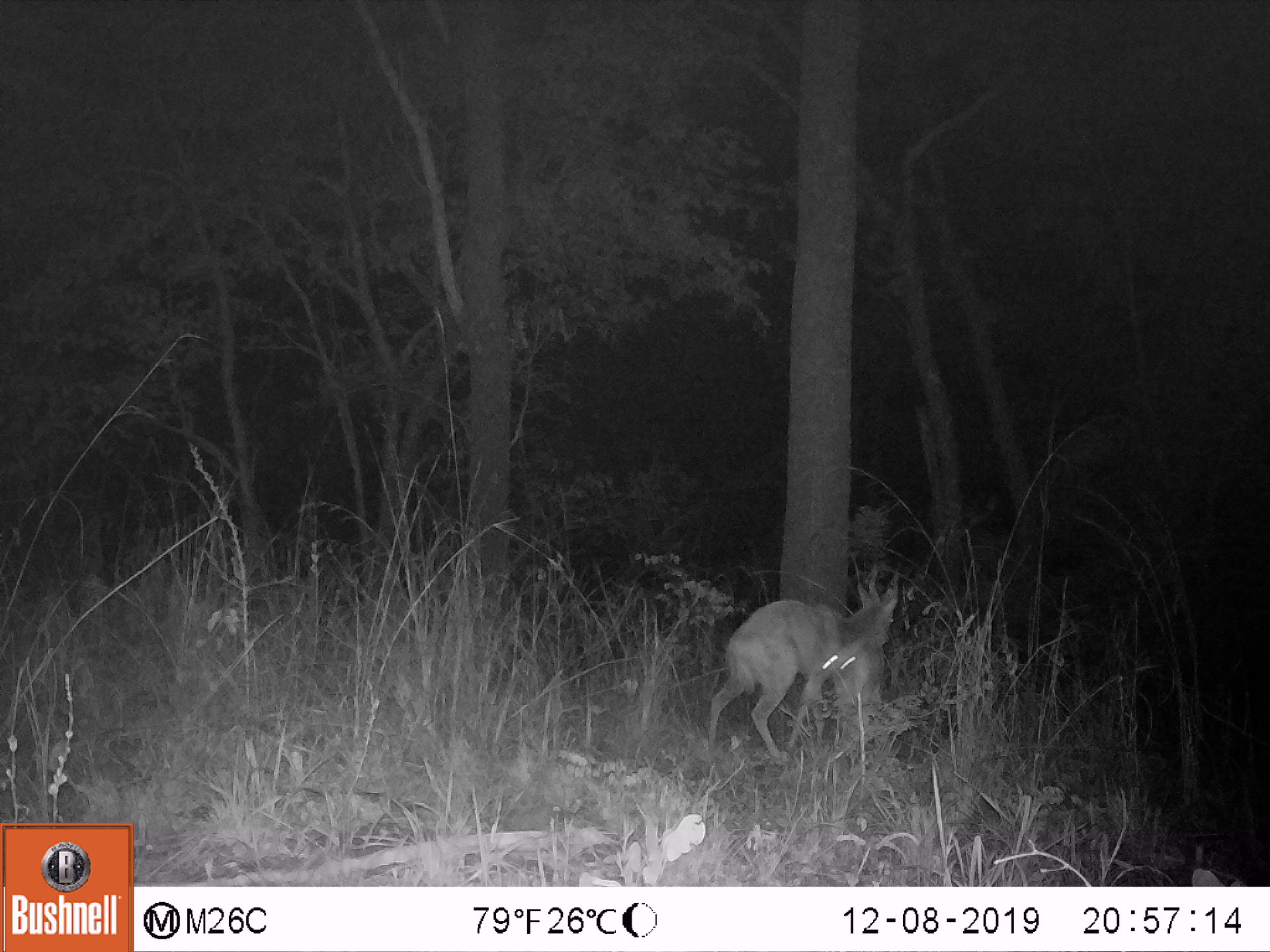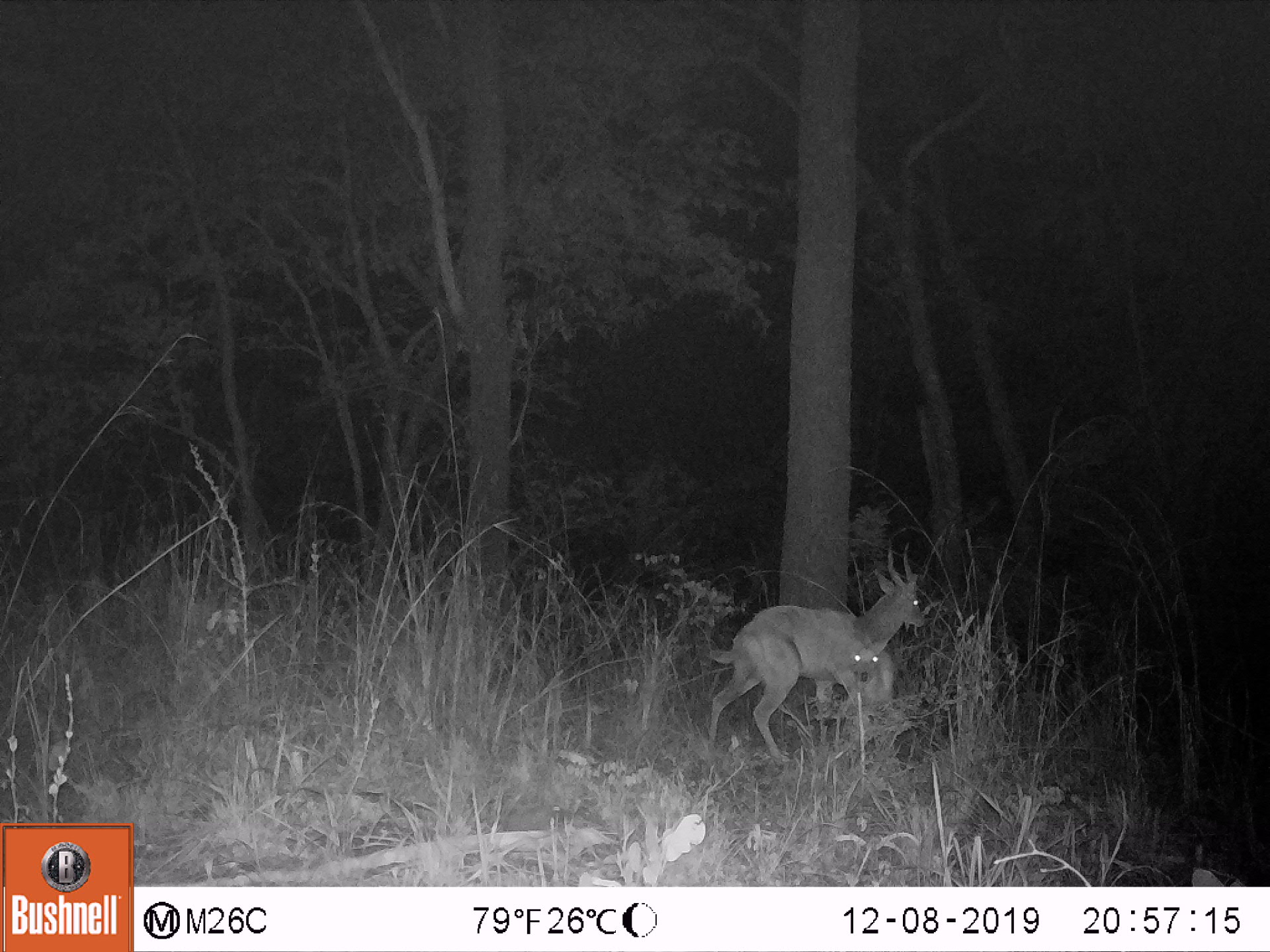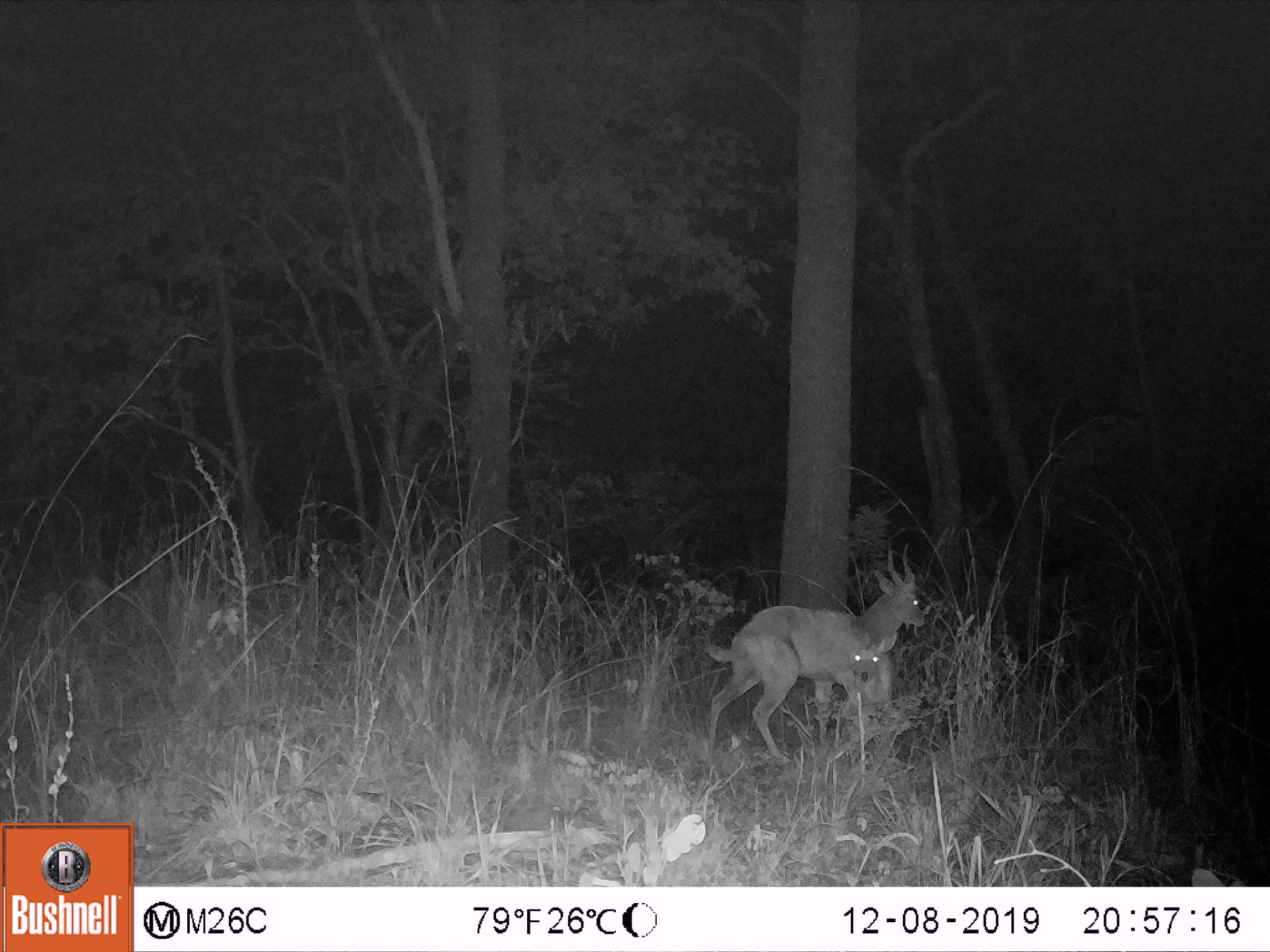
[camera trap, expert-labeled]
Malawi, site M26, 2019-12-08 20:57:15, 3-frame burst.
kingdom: Animalia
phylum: Chordata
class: Mammalia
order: Artiodactyla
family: Bovidae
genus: Tragelaphus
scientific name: Tragelaphus sylvaticus sylvaticus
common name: cape bushbuck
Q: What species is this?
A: Cape bushbuck (Tragelaphus sylvaticus sylvaticus).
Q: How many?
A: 1.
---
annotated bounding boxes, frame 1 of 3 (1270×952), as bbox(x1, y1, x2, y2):
cape bushbuck: bbox(781, 605, 783, 607)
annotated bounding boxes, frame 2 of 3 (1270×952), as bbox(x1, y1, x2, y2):
cape bushbuck: bbox(709, 537, 927, 759); bbox(845, 636, 902, 759)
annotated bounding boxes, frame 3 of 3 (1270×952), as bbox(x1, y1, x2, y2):
cape bushbuck: bbox(700, 539, 925, 760); bbox(838, 627, 904, 745)